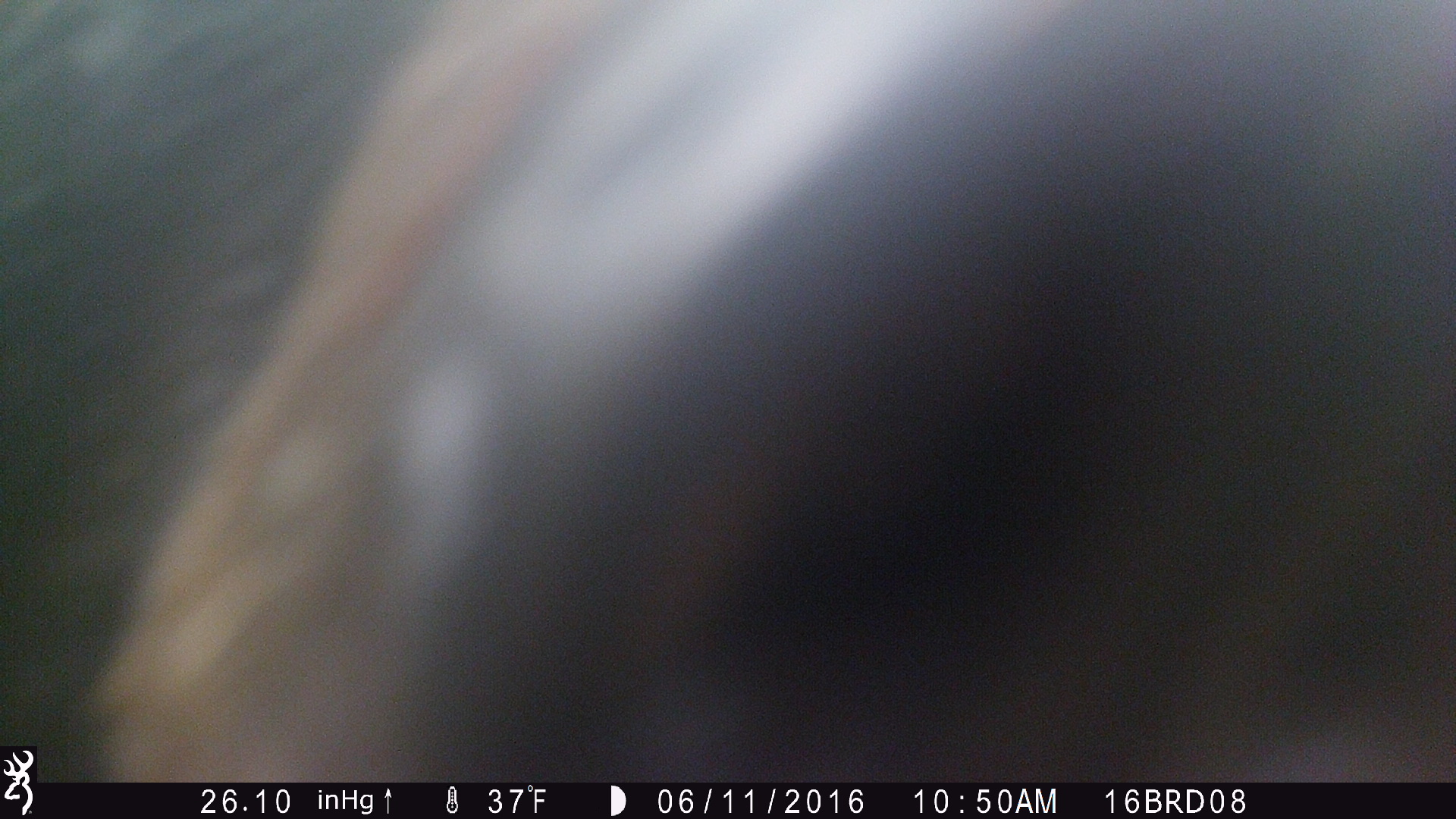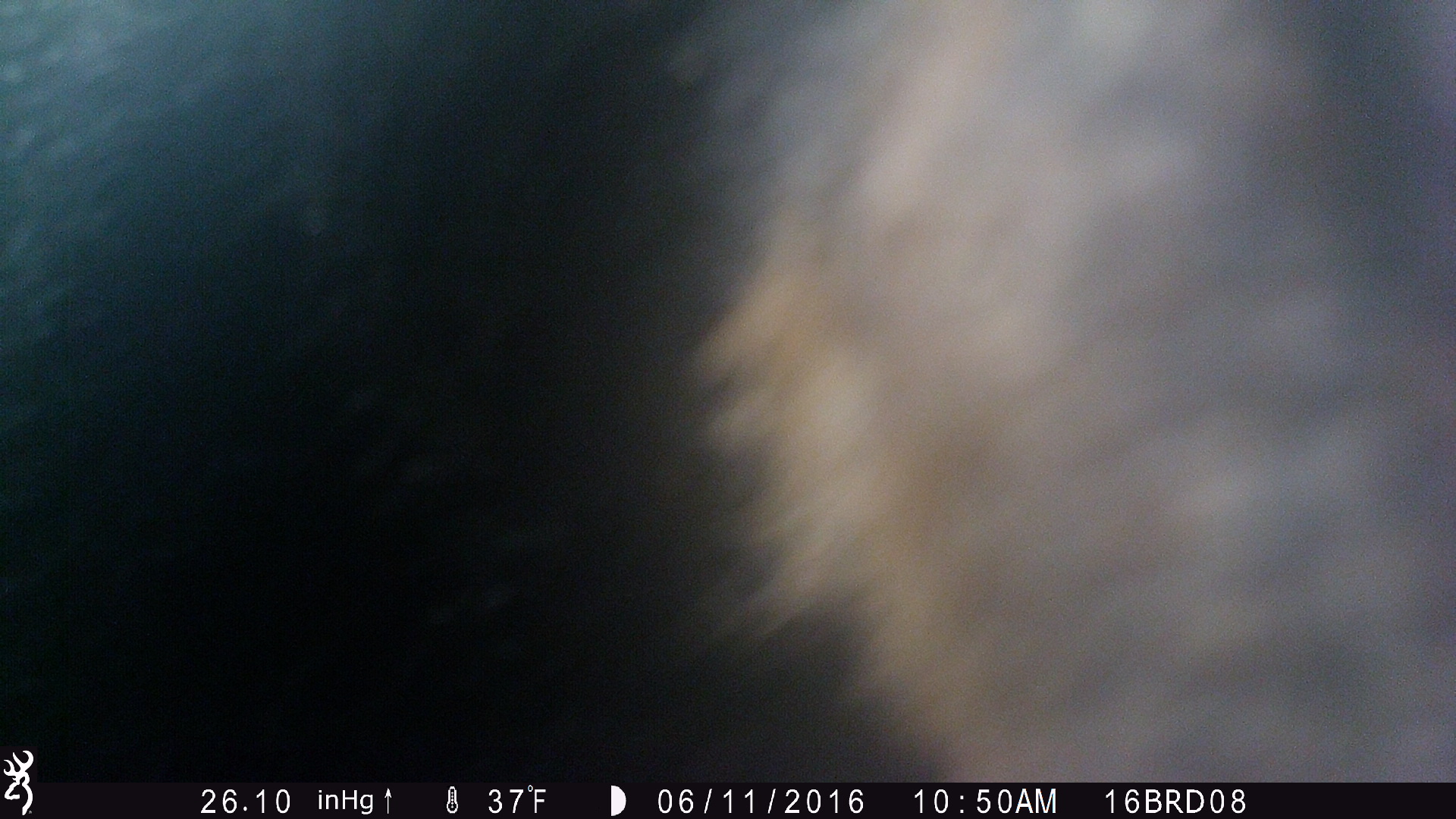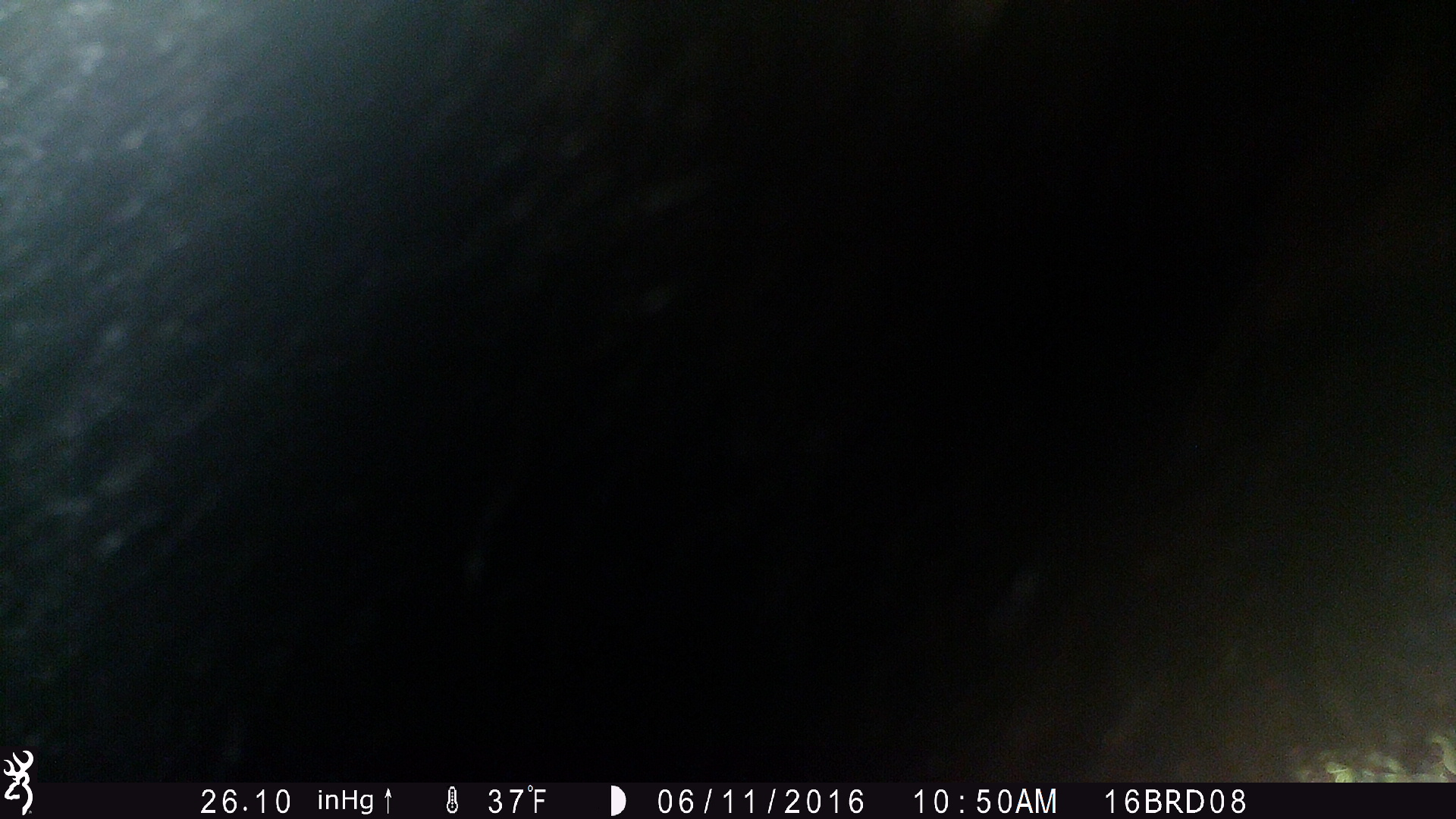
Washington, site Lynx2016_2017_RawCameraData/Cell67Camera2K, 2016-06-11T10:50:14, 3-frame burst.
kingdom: Animalia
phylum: Chordata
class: Mammalia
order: Carnivora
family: Ursidae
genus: Ursus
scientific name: Ursus americanus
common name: american black bear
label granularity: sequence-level